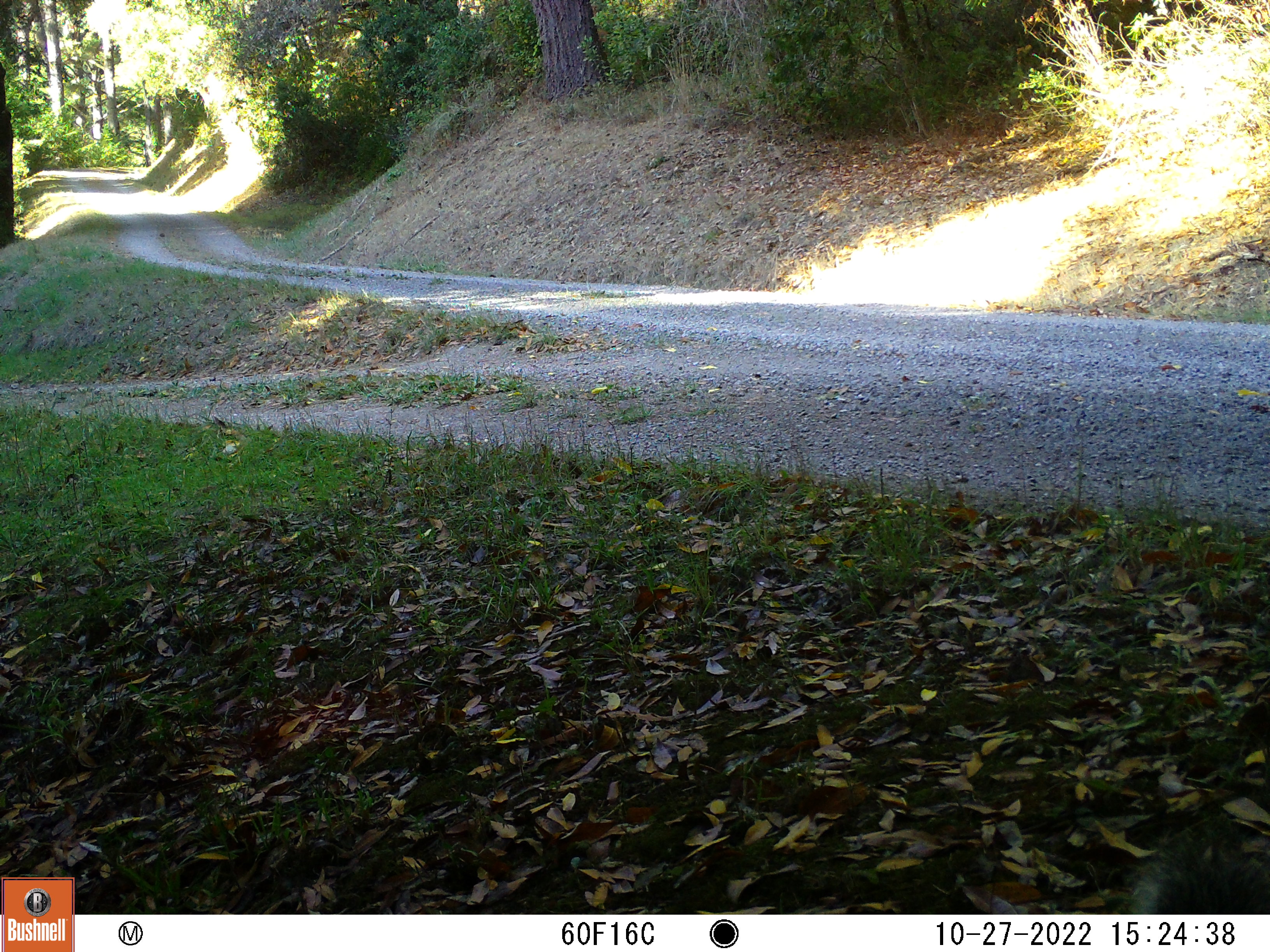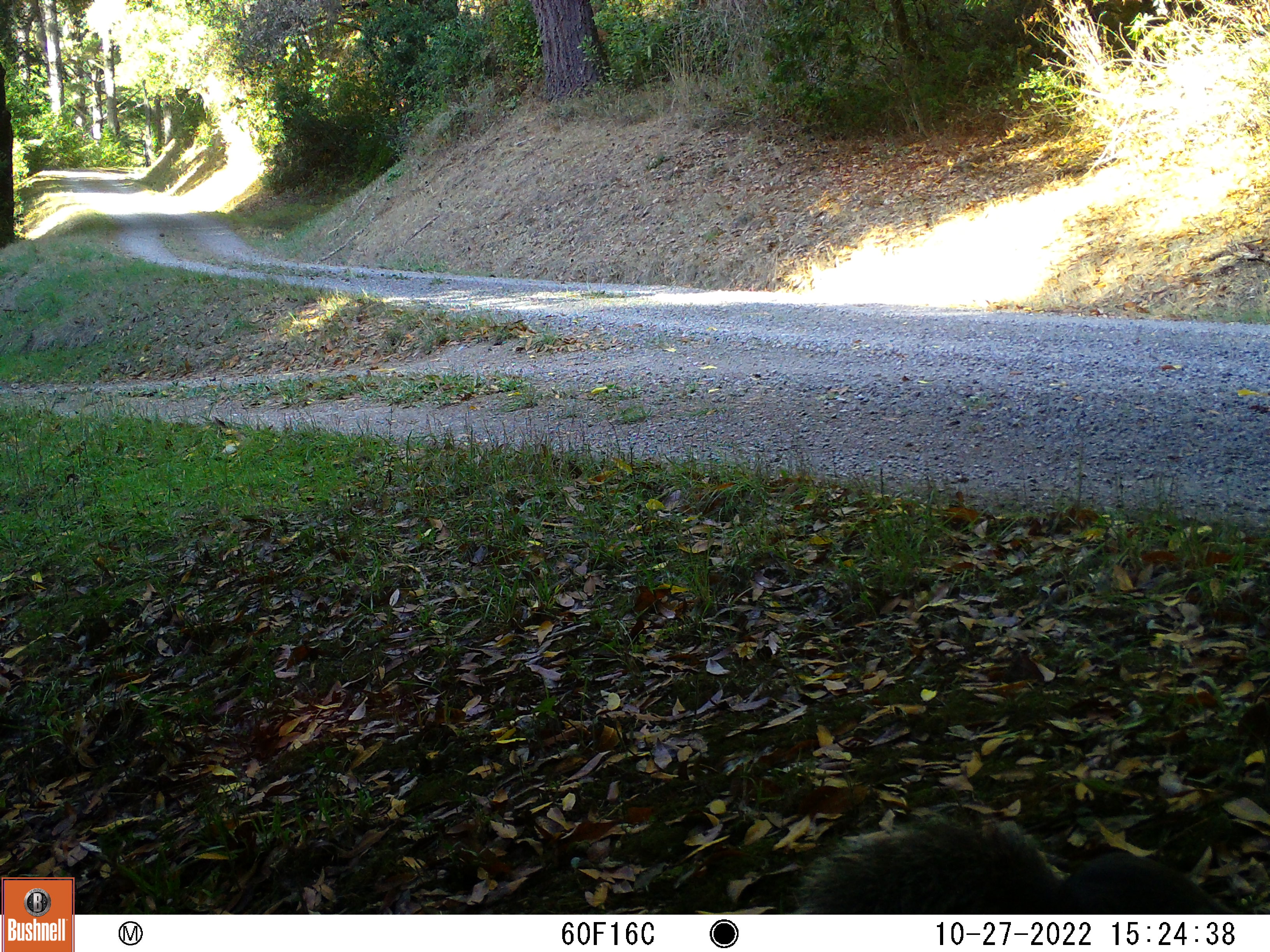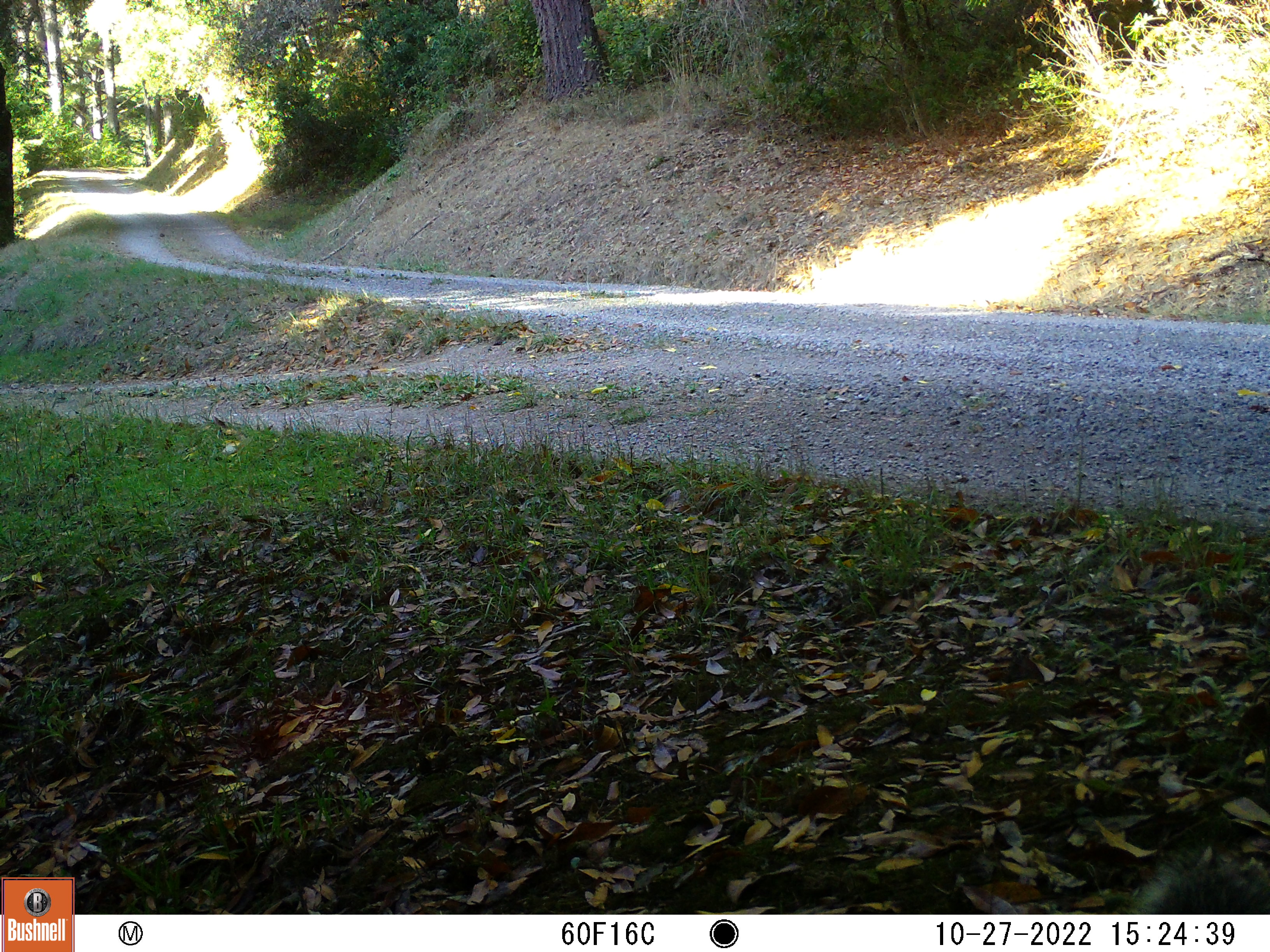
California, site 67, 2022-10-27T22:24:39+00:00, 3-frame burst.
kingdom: Animalia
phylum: Chordata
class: Mammalia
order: Rodentia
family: Sciuridae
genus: Sciurus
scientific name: Sciurus griseus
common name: western gray squirrel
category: western grey squirrel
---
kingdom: Animalia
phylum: Chordata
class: Mammalia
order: Rodentia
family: Sciuridae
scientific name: Sciuridae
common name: squirrel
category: unknown squirrel